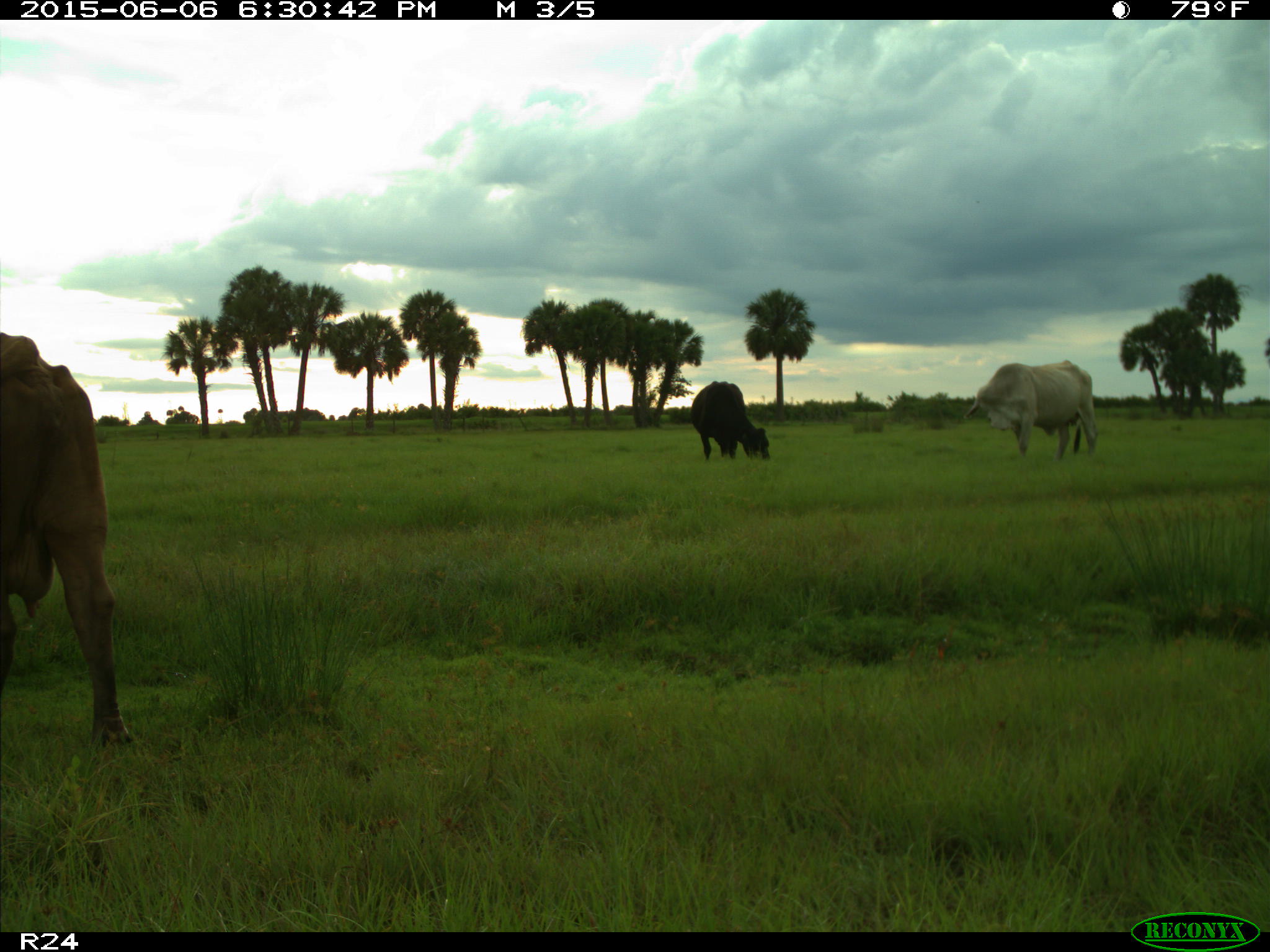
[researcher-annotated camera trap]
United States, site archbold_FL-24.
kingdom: Animalia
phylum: Chordata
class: Mammalia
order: Artiodactyla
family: Bovidae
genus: Bos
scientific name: Bos taurus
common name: domestic cow